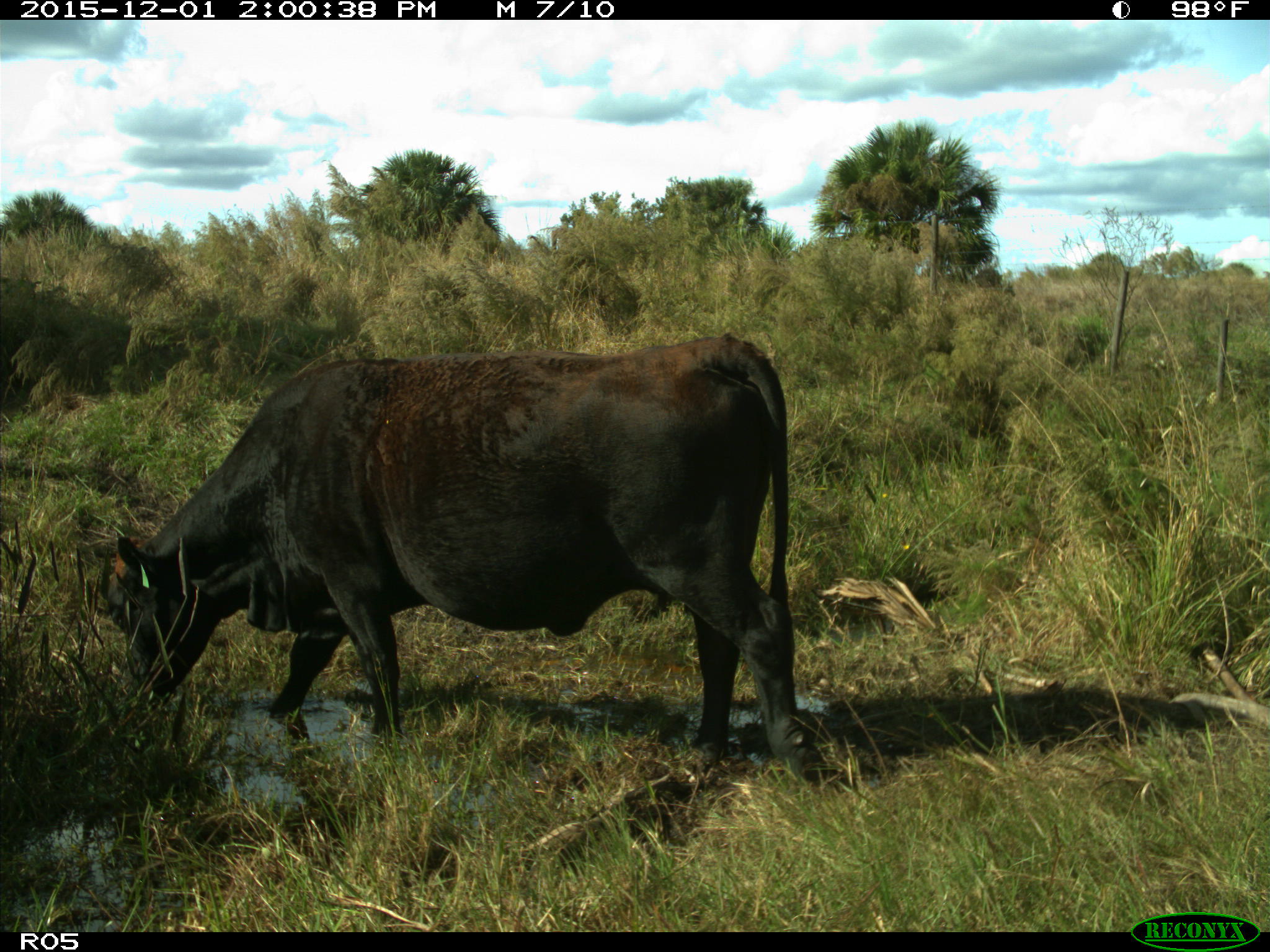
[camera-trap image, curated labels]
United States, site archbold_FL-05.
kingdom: Animalia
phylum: Chordata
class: Mammalia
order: Artiodactyla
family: Bovidae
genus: Bos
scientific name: Bos taurus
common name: domestic cow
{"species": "Bos taurus (domestic cow)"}